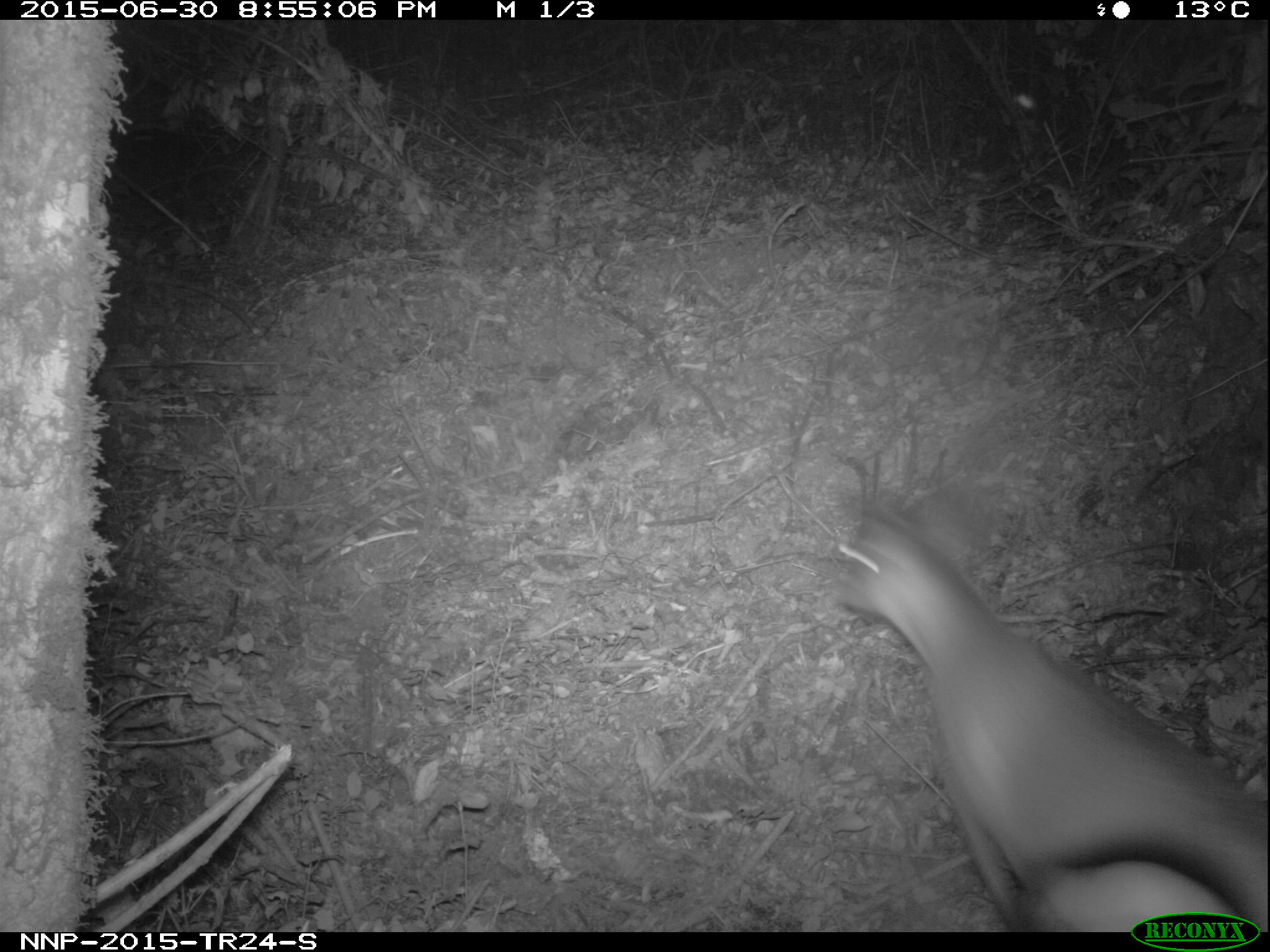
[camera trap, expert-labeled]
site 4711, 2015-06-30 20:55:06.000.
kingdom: Animalia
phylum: Chordata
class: Mammalia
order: Artiodactyla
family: Bovidae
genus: Cephalophus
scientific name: Cephalophus nigrifrons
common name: black-fronted duiker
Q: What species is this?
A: Cephalophus nigrifrons (black-fronted duiker).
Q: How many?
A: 1.